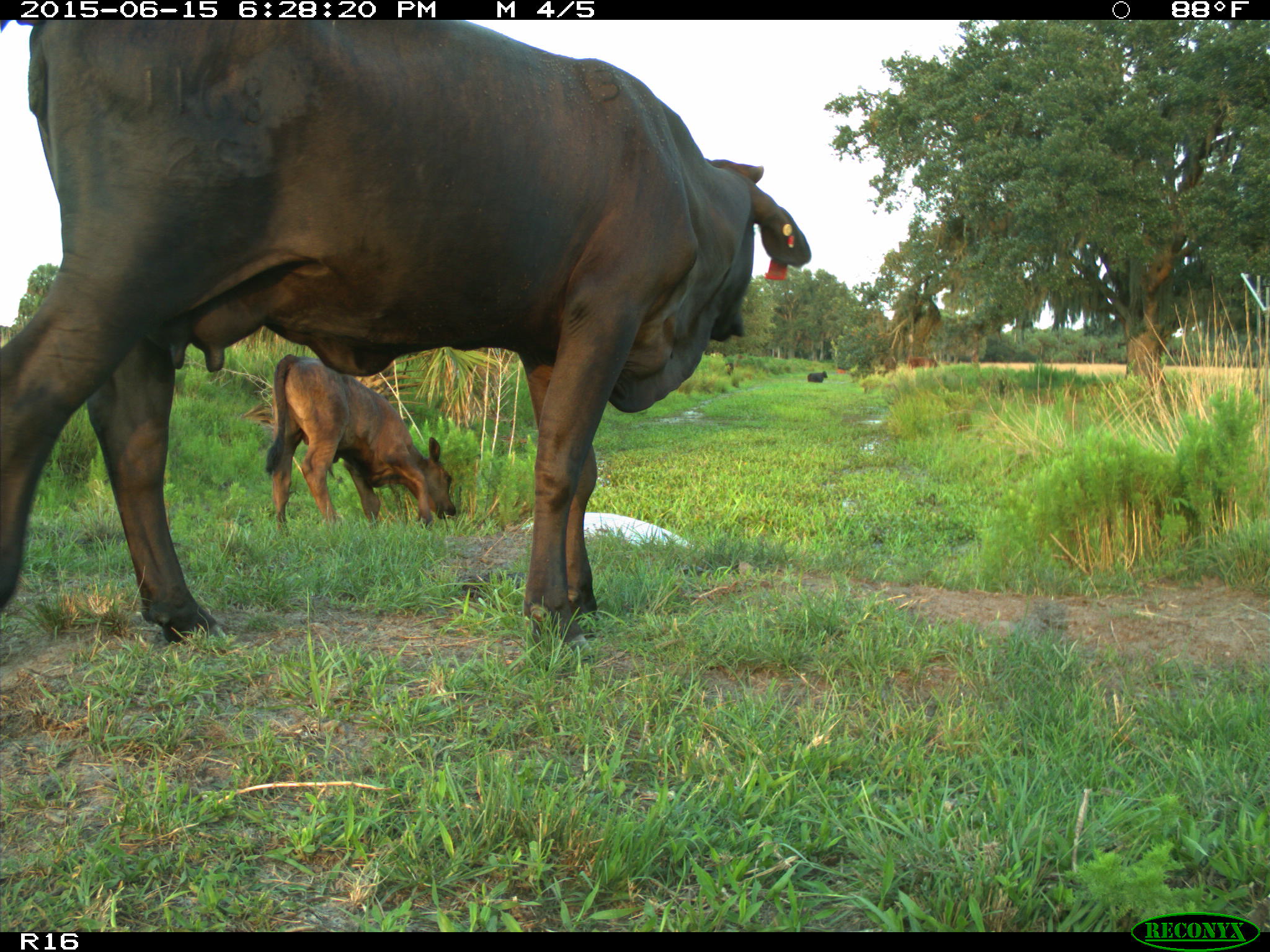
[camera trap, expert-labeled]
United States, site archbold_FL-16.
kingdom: Animalia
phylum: Chordata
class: Mammalia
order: Artiodactyla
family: Bovidae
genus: Bos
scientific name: Bos taurus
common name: domestic cow